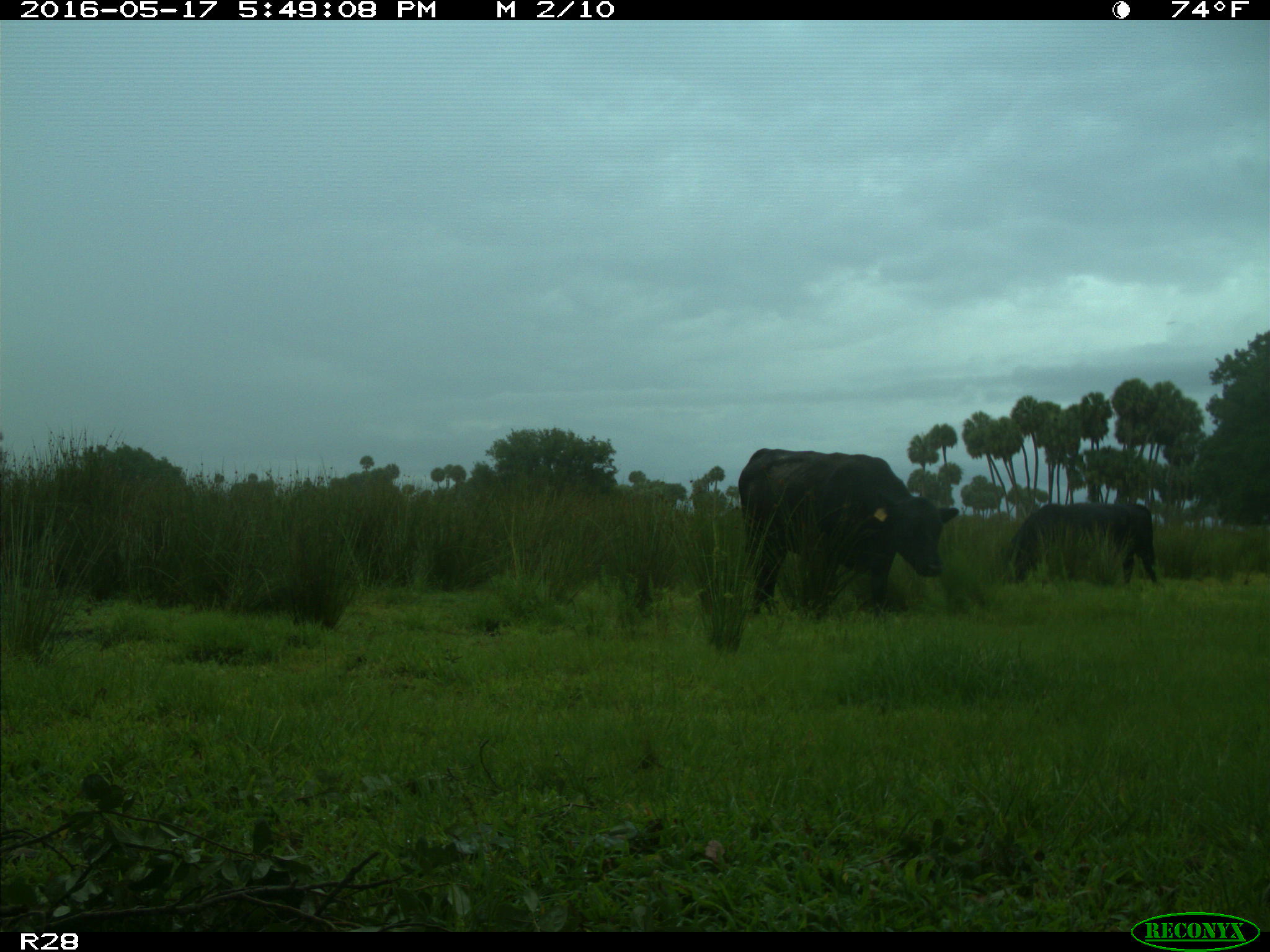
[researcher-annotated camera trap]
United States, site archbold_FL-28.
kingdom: Animalia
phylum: Chordata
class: Mammalia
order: Artiodactyla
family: Bovidae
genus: Bos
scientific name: Bos taurus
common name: domestic cow